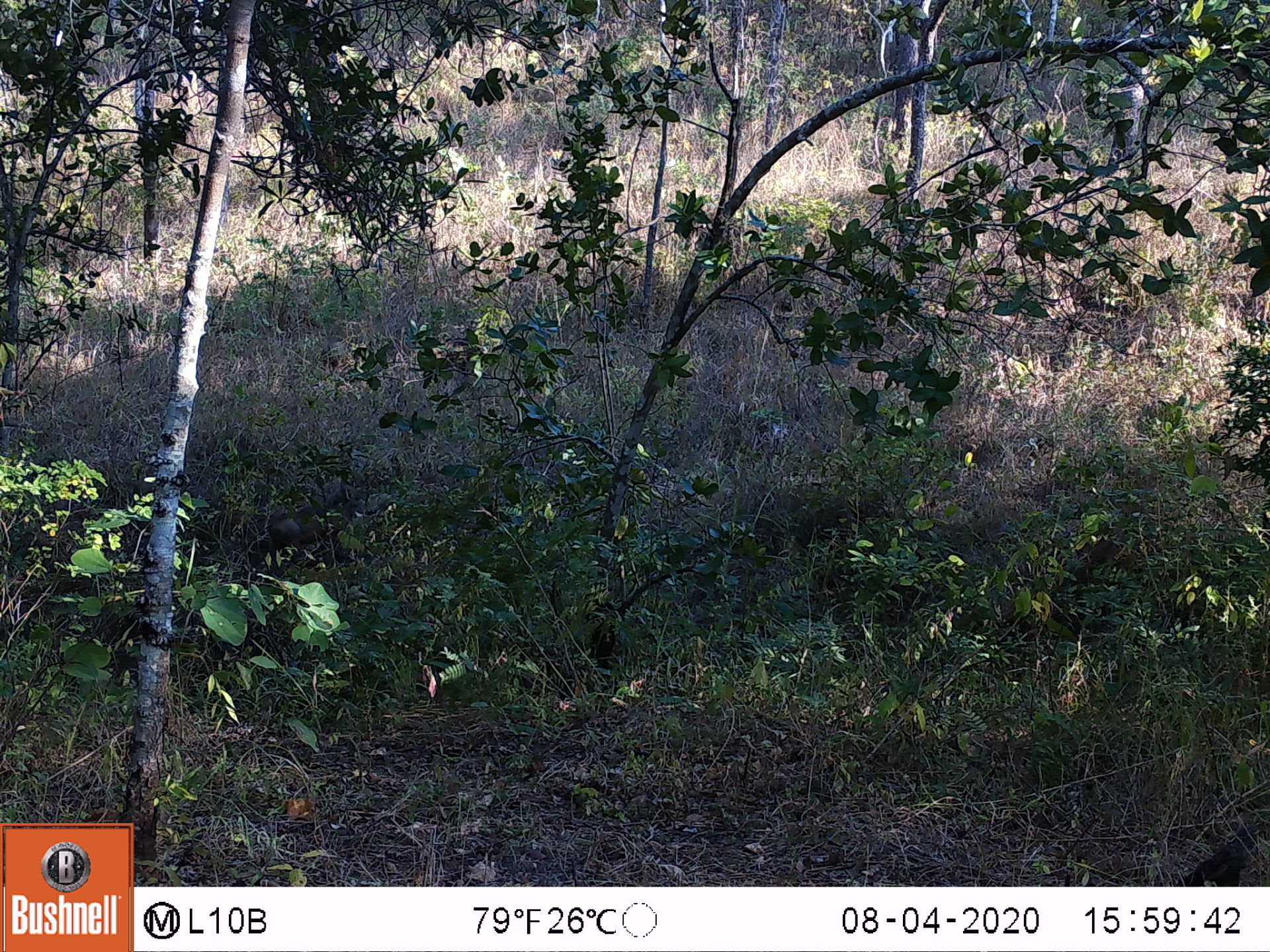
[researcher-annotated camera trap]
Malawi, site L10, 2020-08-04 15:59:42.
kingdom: Animalia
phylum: Chordata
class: Mammalia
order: Artiodactyla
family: Suidae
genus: Phacochoerus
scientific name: Phacochoerus africanus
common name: common warthog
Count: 1.